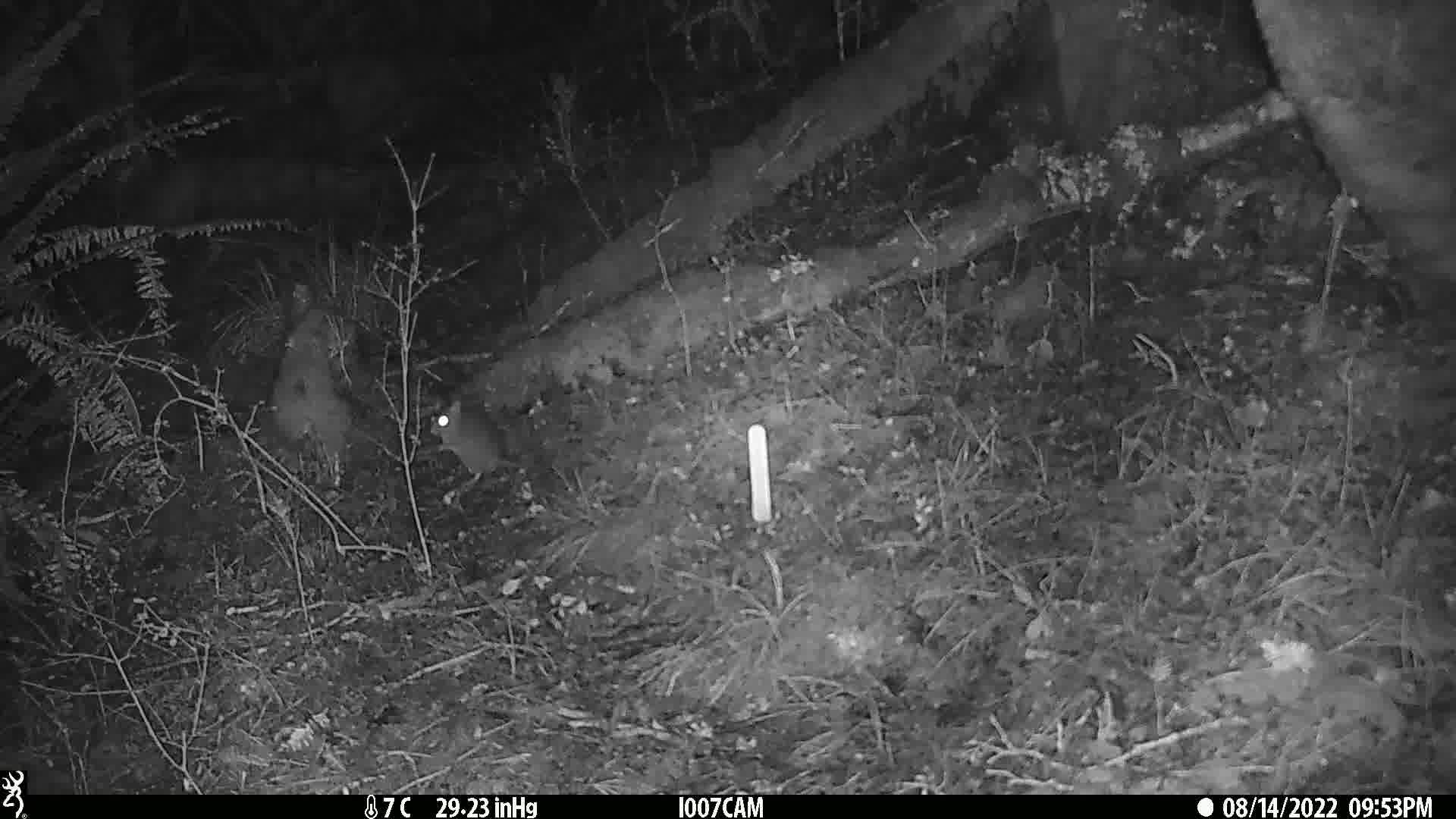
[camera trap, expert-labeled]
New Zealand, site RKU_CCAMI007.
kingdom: Animalia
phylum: Chordata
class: Mammalia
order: Rodentia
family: Muridae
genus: Rattus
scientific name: Rattus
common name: rat